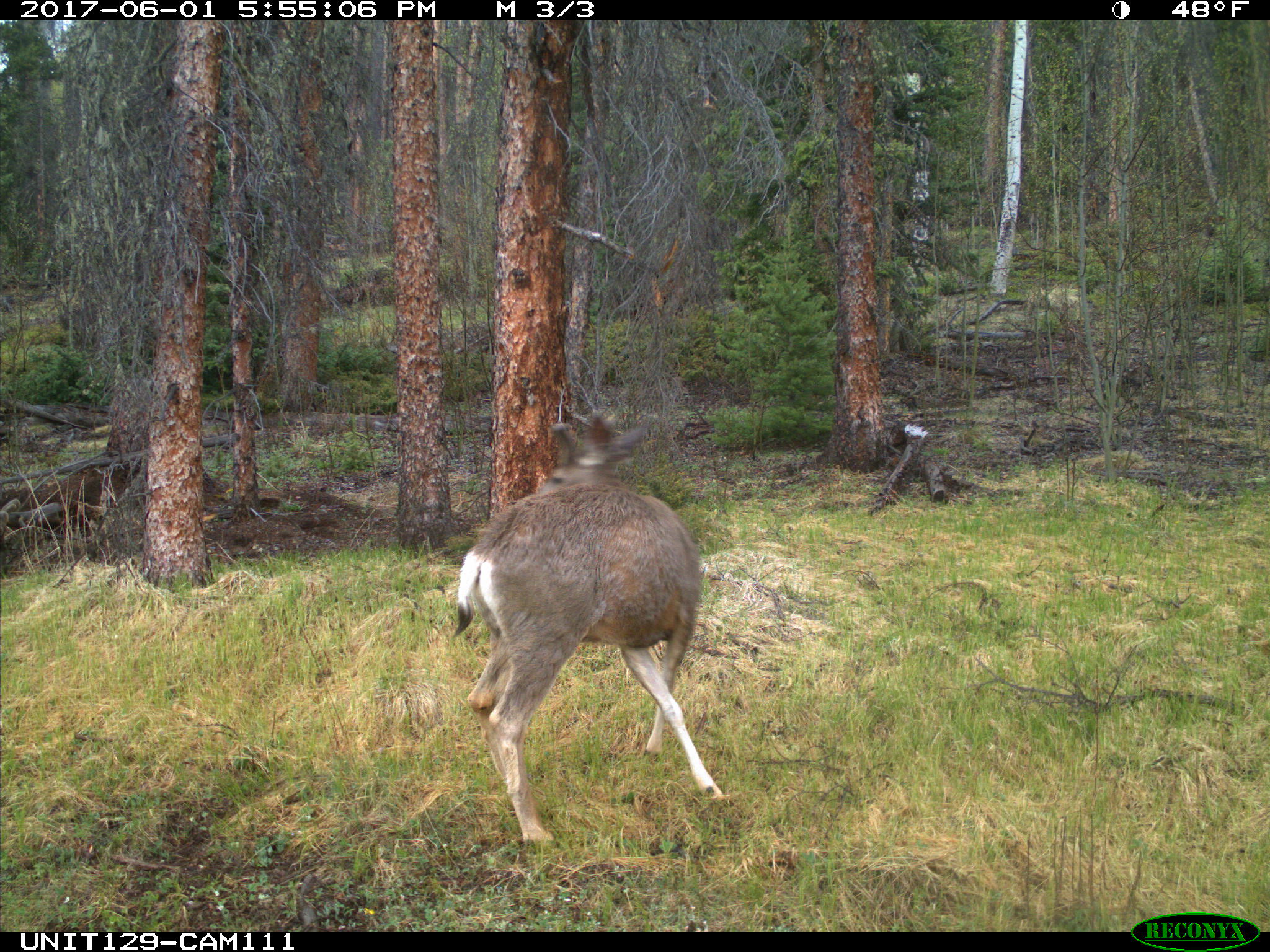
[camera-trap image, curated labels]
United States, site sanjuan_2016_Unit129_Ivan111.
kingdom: Animalia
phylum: Chordata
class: Mammalia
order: Artiodactyla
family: Cervidae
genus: Odocoileus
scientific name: Odocoileus hemionus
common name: mule deer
Odocoileus hemionus (mule deer).